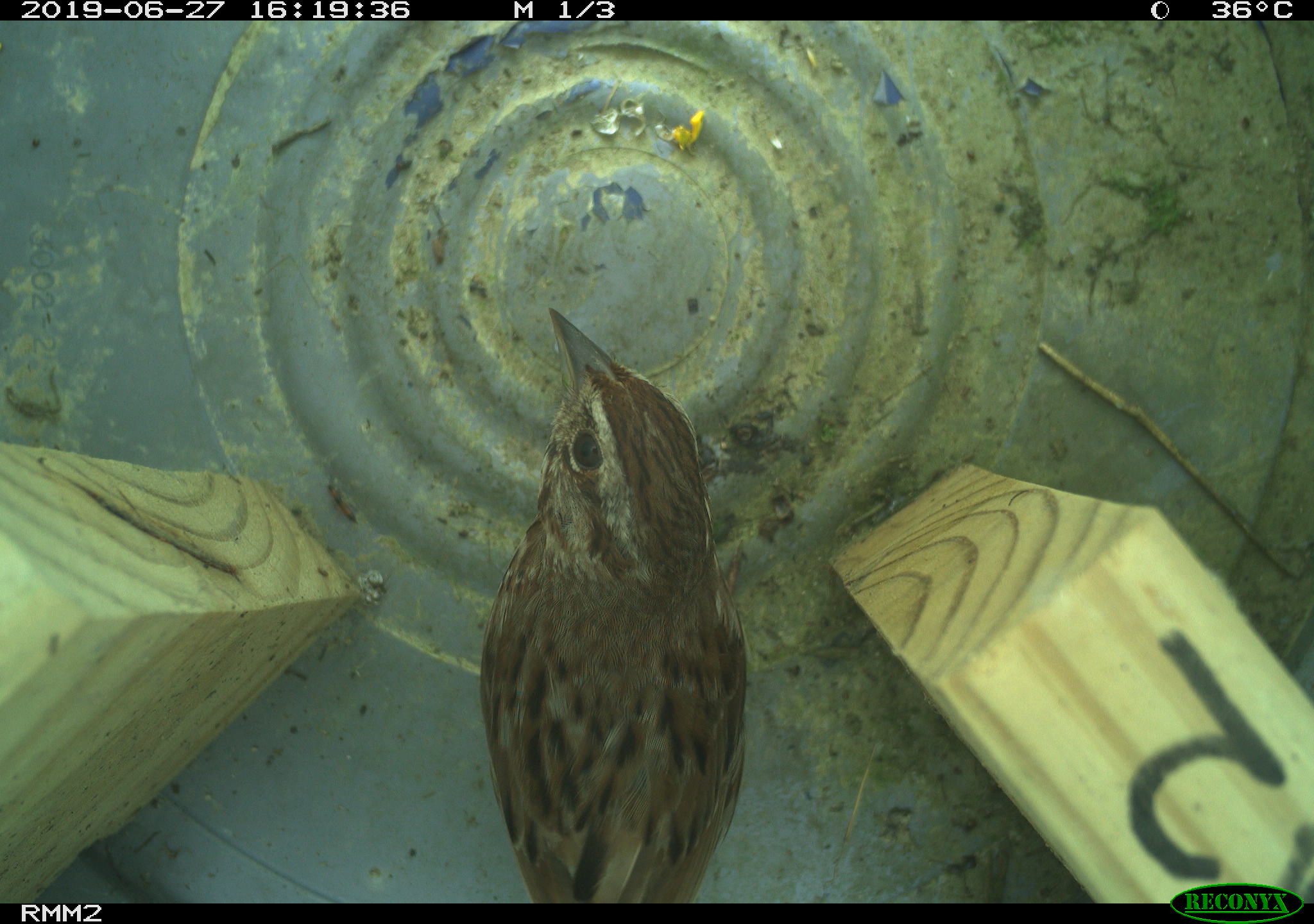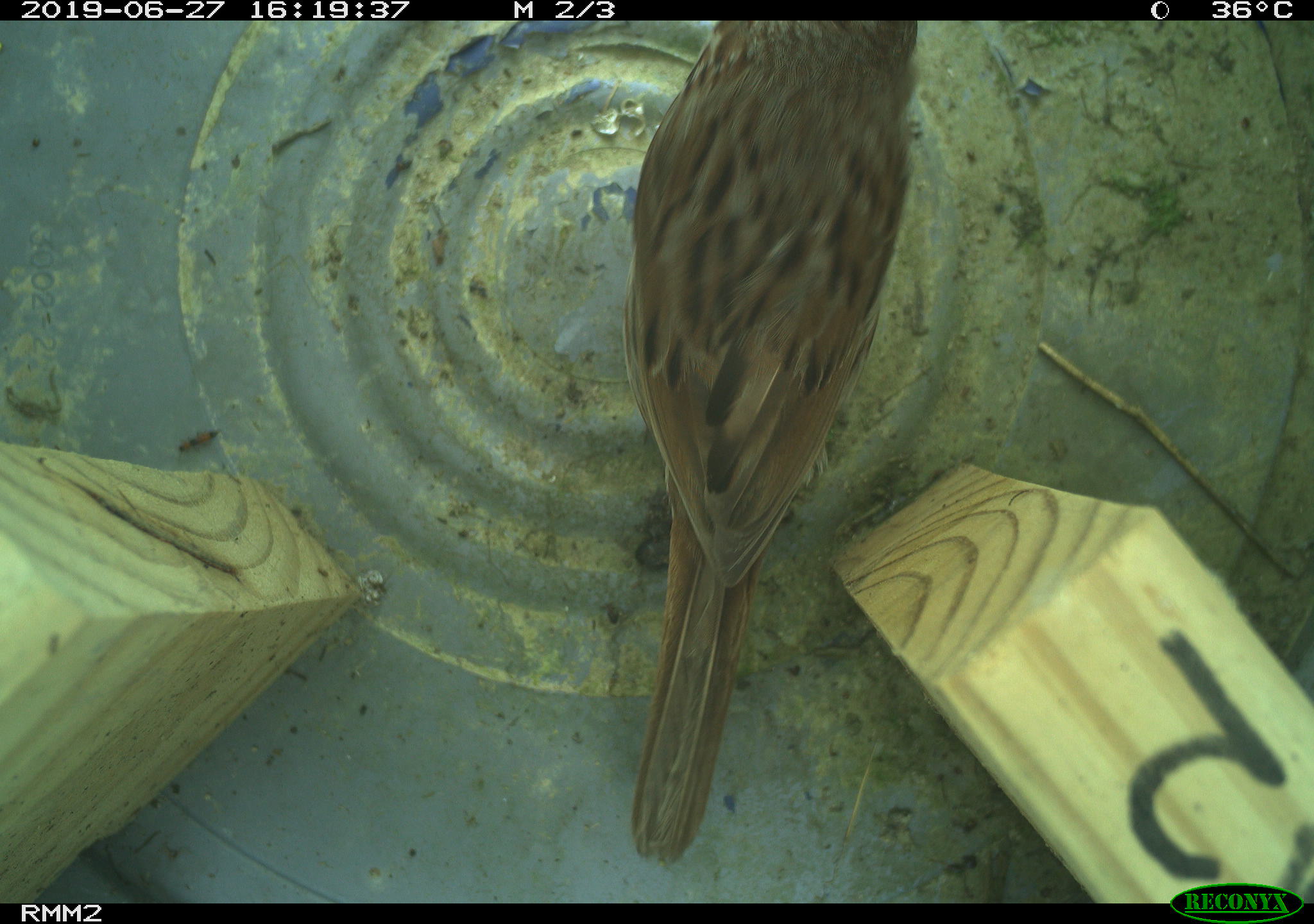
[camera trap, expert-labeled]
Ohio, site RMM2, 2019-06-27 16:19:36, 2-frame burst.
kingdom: Animalia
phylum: Chordata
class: Aves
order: Passeriformes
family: Passerellidae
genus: Melospiza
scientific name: Melospiza melodia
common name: song sparrow